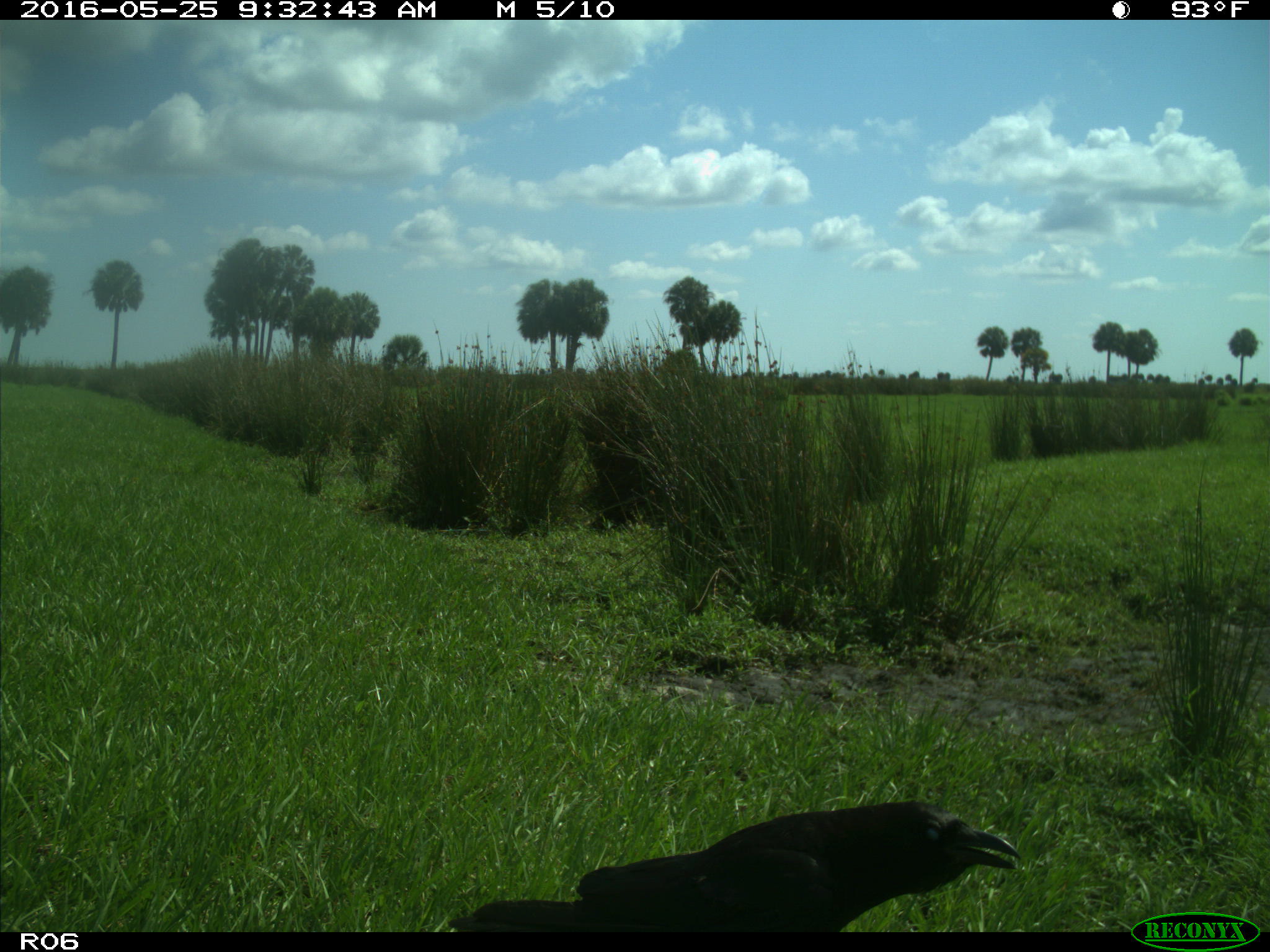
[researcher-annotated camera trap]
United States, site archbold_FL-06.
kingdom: Animalia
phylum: Chordata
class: Aves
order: Passeriformes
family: Corvidae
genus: Corvus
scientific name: Corvus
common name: crows and ravens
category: unidentified corvus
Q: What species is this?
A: Unidentified corvus (crows and ravens) (Corvus).